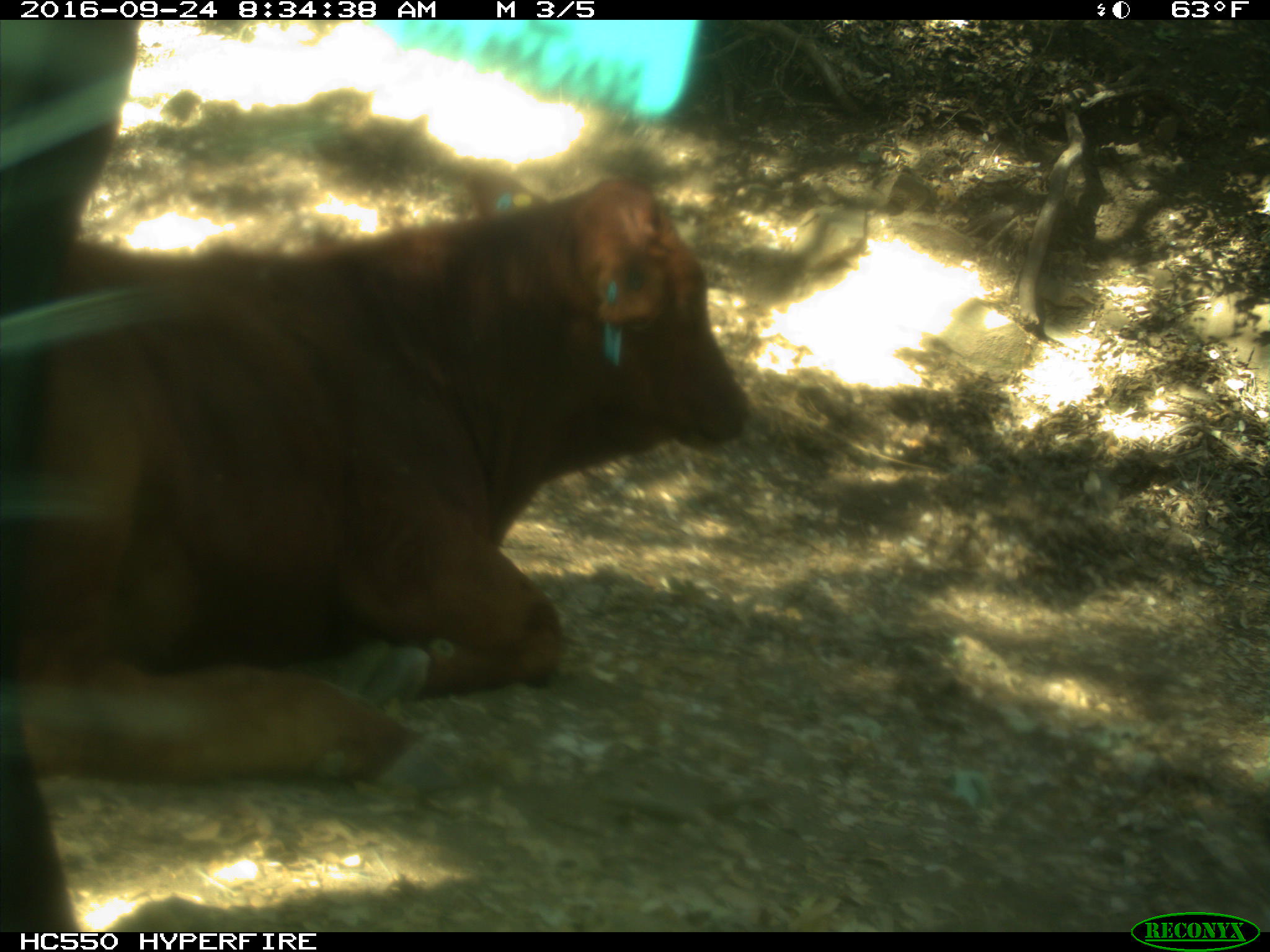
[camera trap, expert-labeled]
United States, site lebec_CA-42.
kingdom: Animalia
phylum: Chordata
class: Mammalia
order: Artiodactyla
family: Bovidae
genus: Bos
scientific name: Bos taurus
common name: domestic cow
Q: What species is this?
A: Bos taurus (domestic cow).